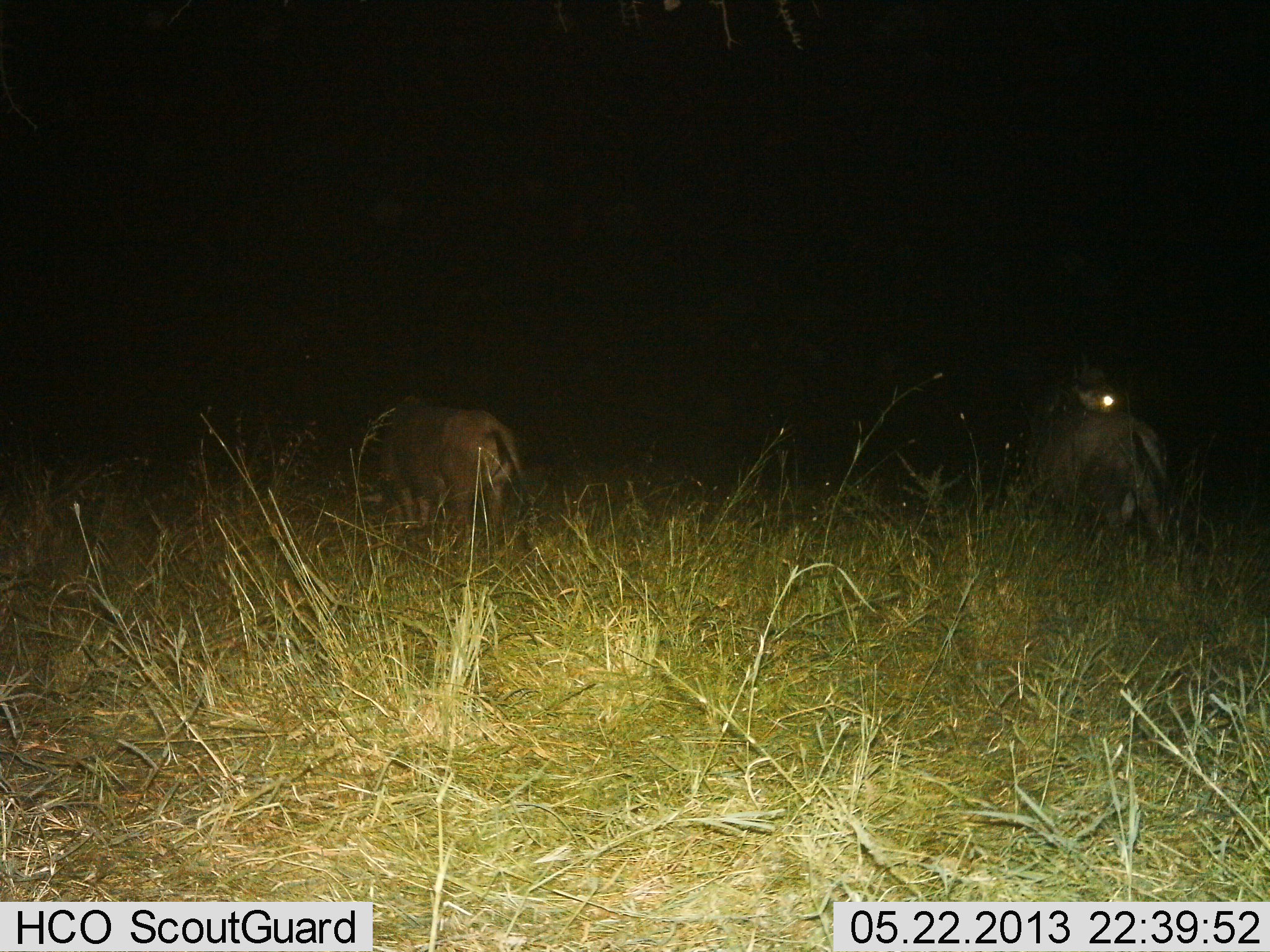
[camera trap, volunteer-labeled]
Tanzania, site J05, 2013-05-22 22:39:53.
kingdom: Animalia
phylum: Chordata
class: Mammalia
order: Artiodactyla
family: Bovidae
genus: Connochaetes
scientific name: Connochaetes taurinus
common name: blue wildebeest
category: wildebeest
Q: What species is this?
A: Wildebeest (blue wildebeest) (Connochaetes taurinus).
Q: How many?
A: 2.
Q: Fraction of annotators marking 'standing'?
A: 80%.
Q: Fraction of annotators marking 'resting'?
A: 10%.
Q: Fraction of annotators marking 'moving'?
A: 10%.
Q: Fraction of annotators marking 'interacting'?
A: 0%.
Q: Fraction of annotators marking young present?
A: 0%.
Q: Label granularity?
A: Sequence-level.